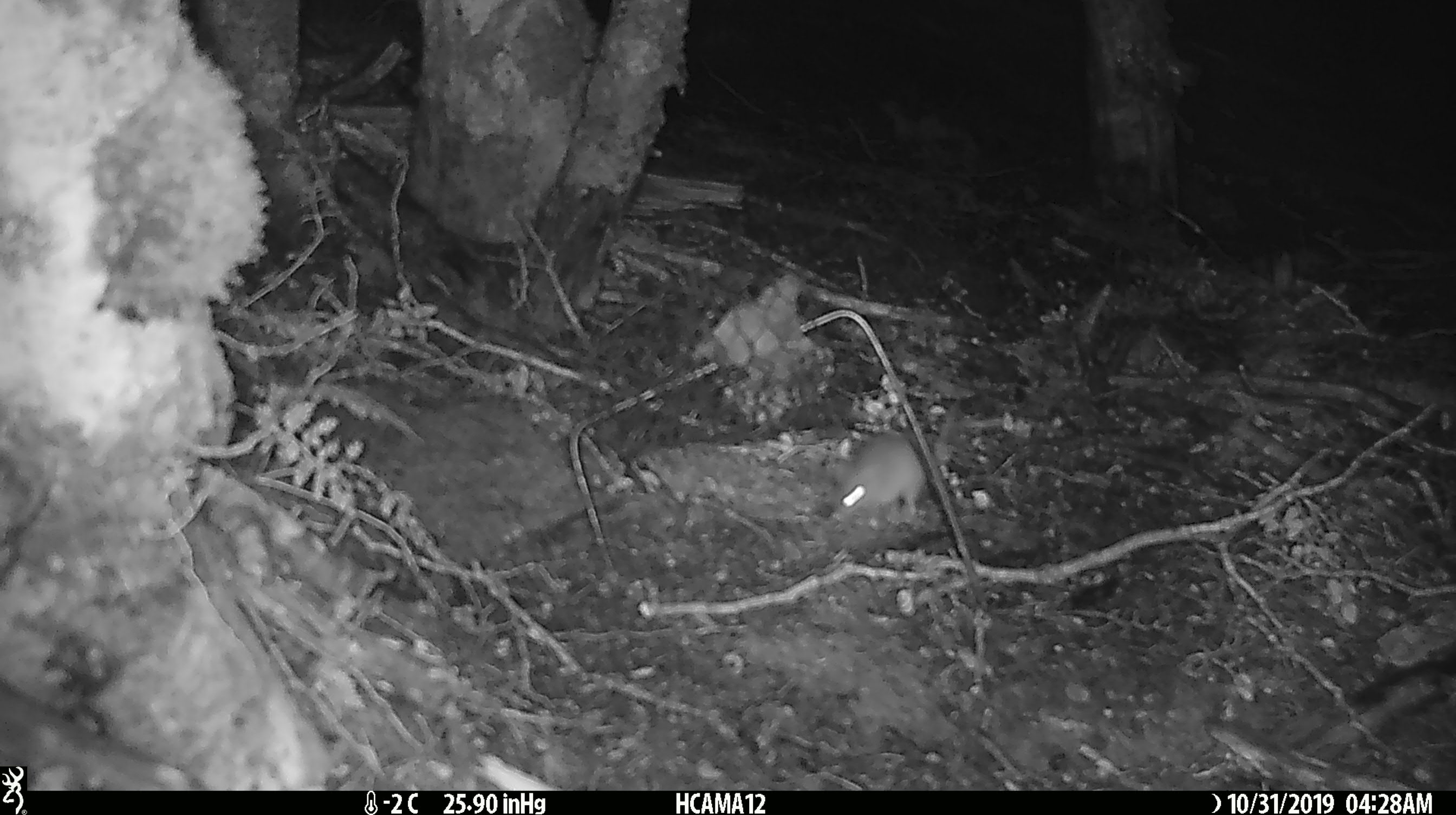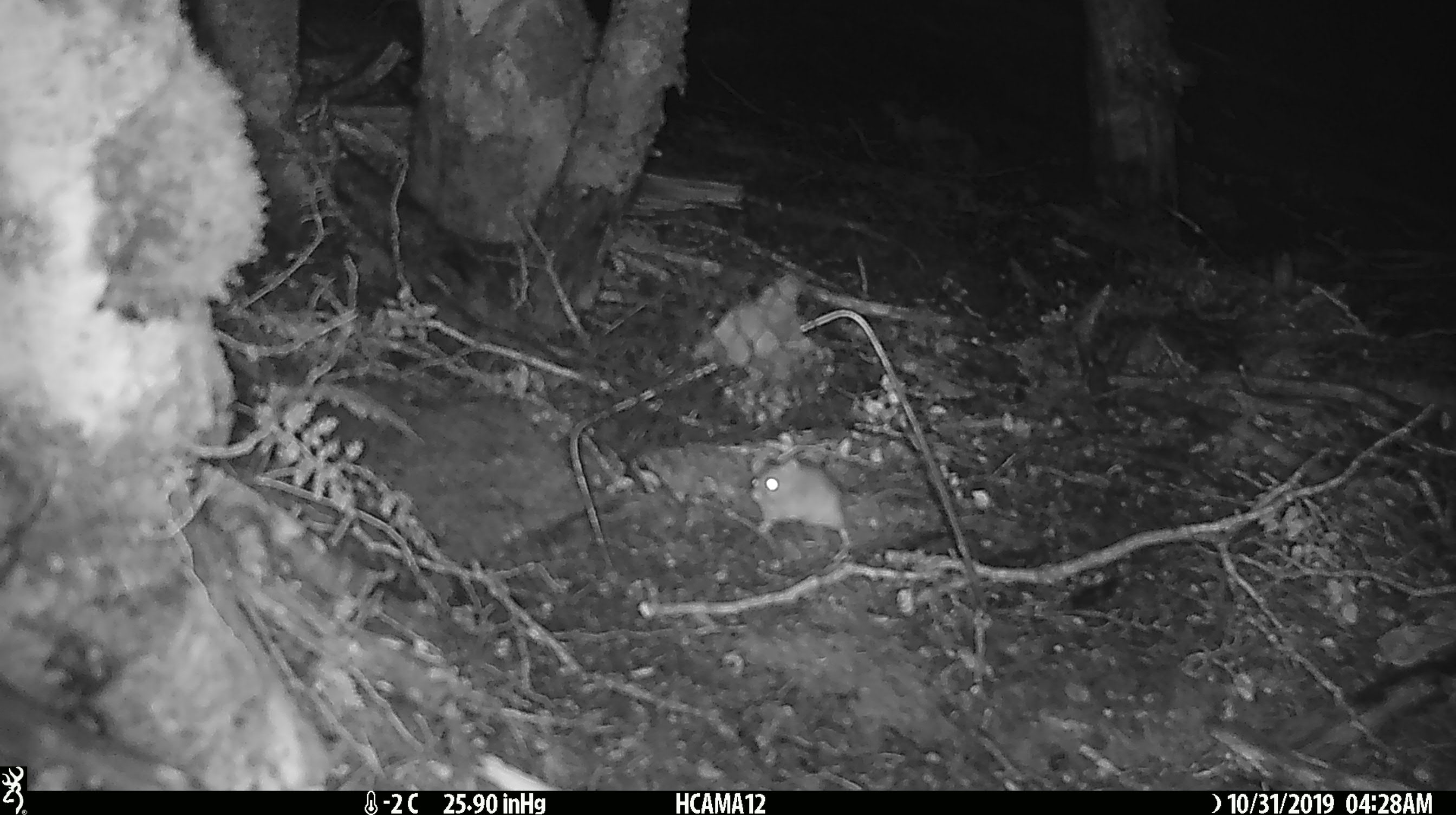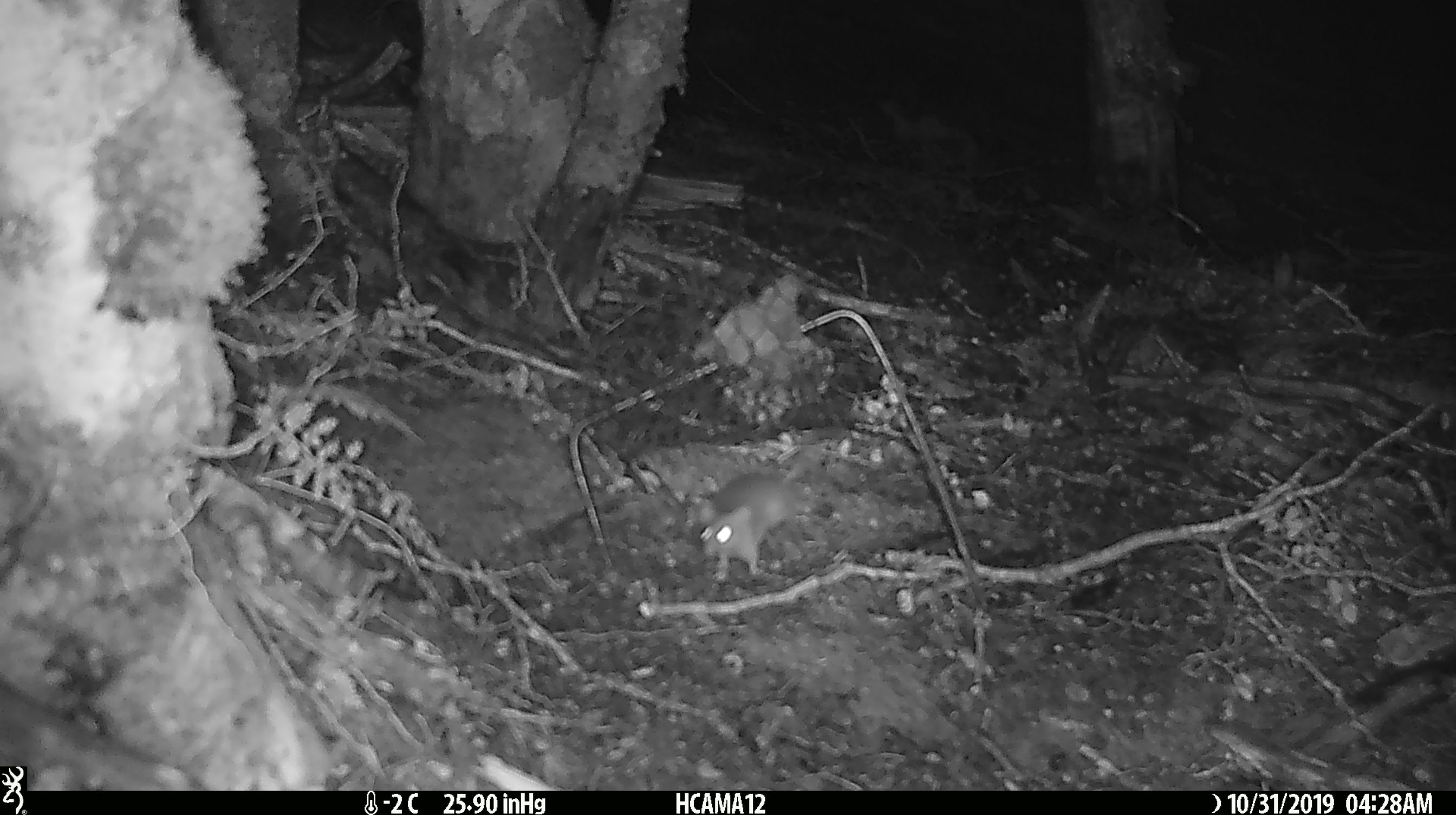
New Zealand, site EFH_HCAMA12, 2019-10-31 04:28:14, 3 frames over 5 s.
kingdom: Animalia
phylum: Chordata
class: Mammalia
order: Rodentia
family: Muridae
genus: Mus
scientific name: Mus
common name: mouse